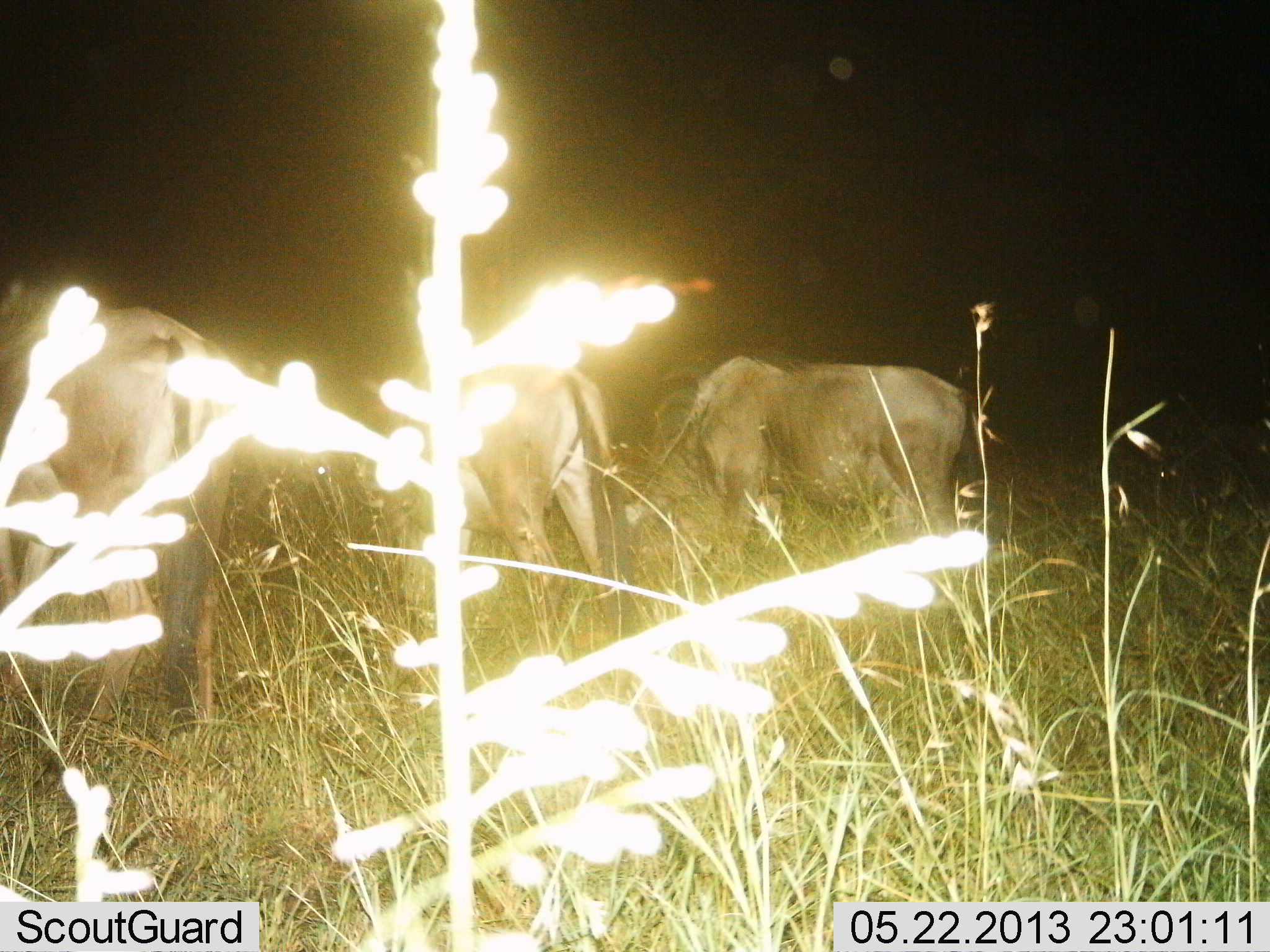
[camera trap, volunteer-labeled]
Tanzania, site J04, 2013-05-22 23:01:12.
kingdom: Animalia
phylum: Chordata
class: Mammalia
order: Artiodactyla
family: Bovidae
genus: Connochaetes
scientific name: Connochaetes taurinus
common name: blue wildebeest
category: wildebeest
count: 3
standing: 60%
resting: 0%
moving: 0%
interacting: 0%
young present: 0%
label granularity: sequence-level